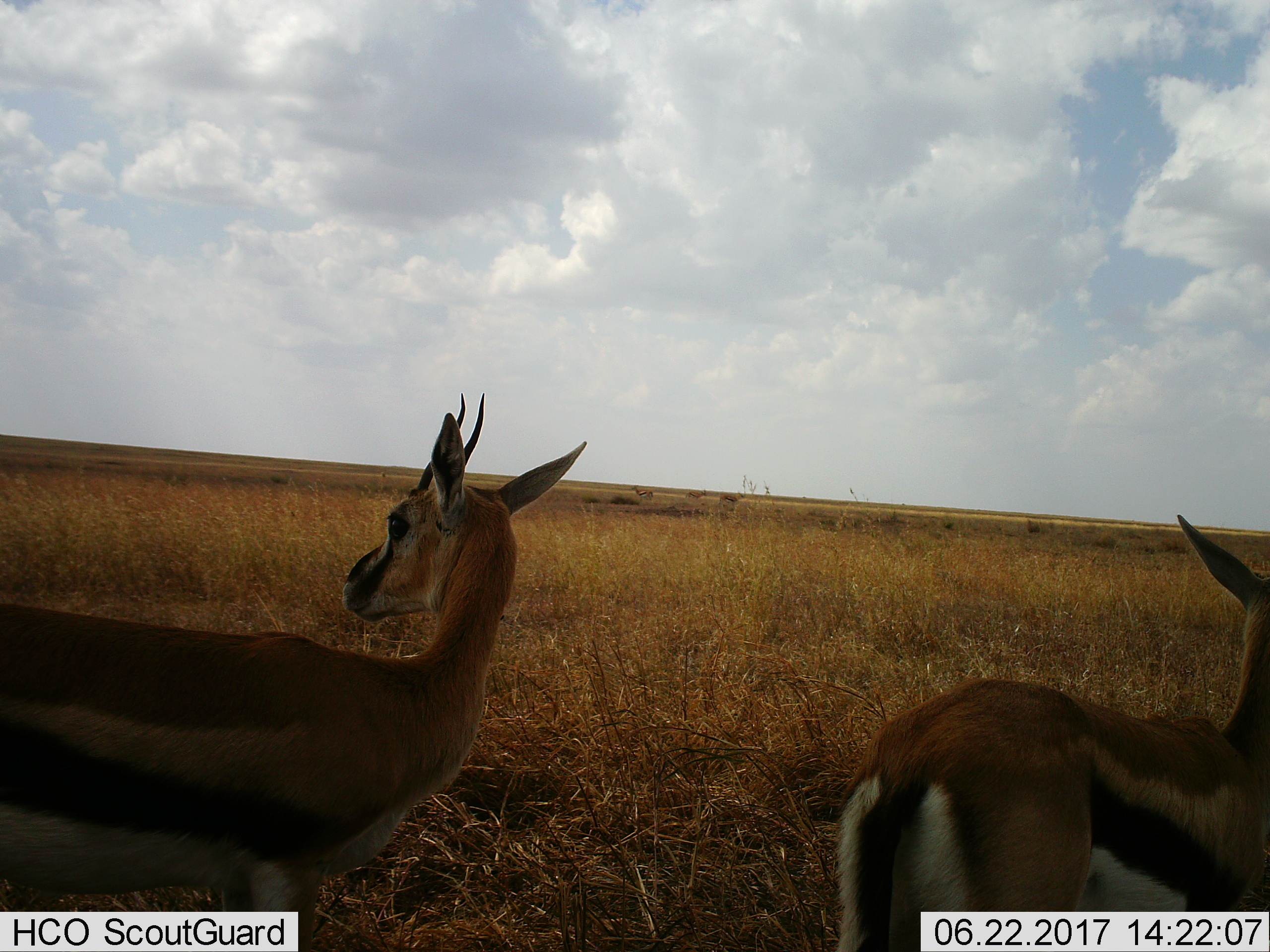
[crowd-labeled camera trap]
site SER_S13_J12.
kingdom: Animalia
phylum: Chordata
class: Mammalia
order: Artiodactyla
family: Bovidae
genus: Eudorcas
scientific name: Eudorcas thomsonii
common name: thomson's gazelle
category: gazellethomsons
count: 2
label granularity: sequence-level